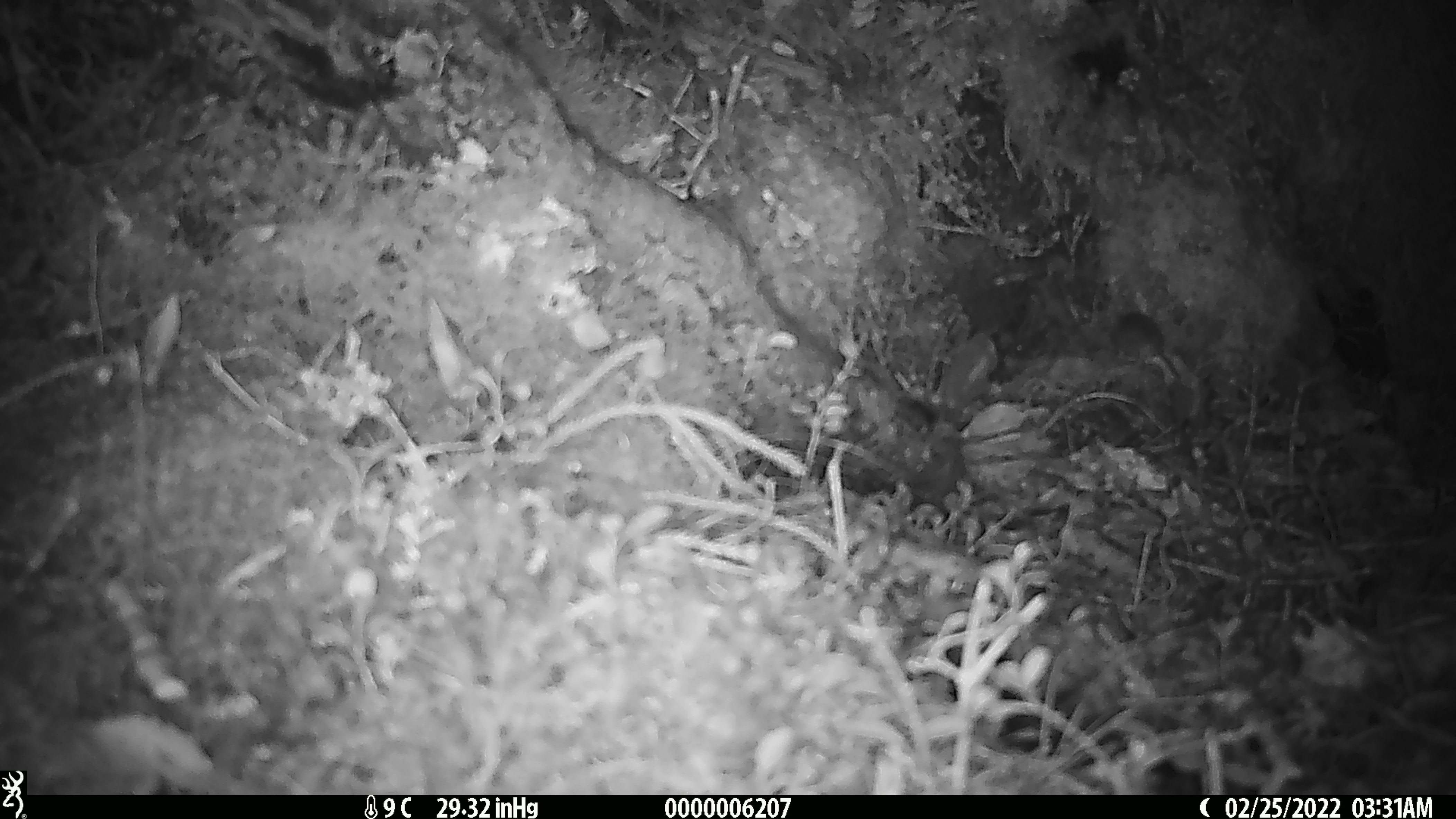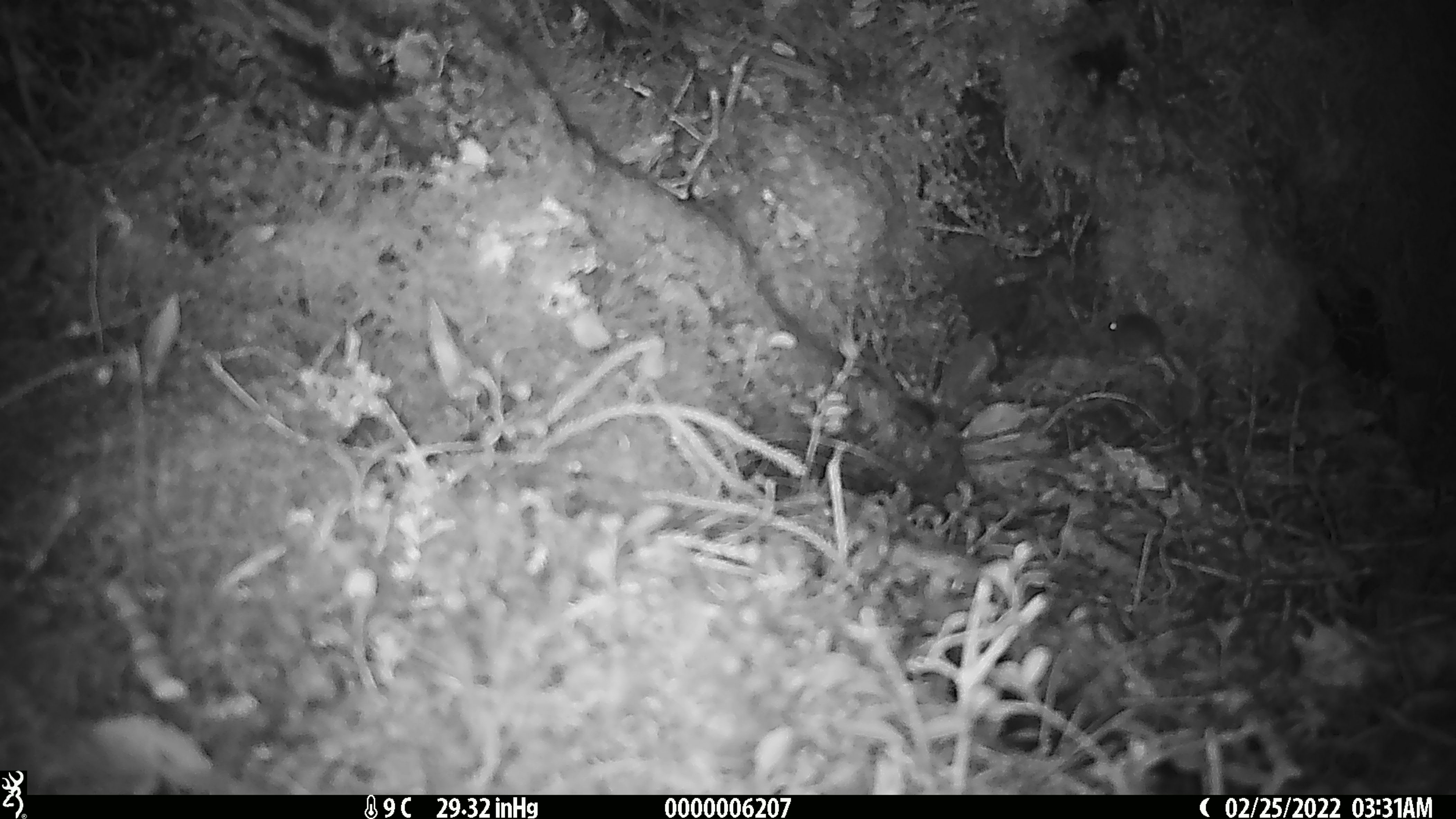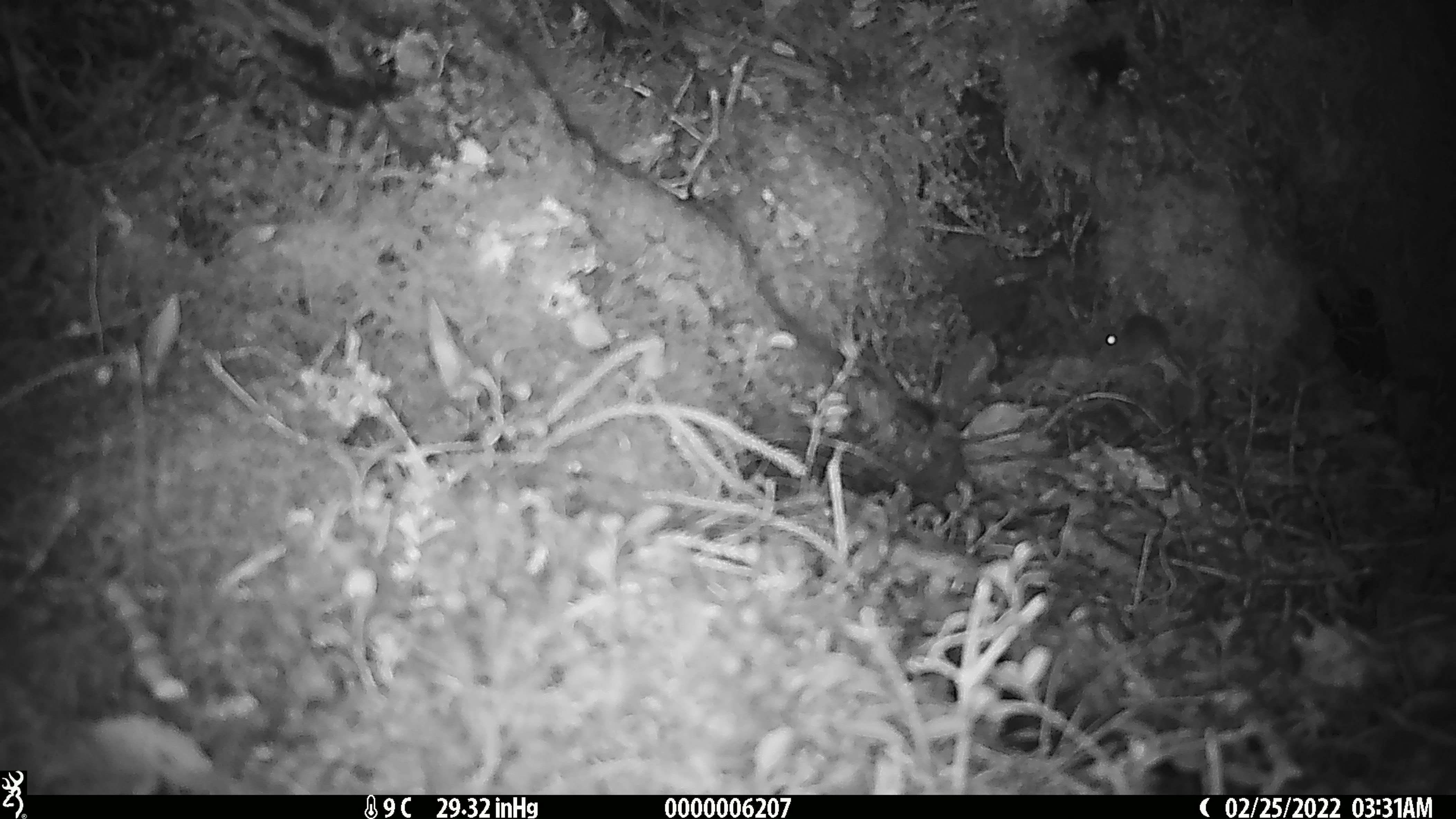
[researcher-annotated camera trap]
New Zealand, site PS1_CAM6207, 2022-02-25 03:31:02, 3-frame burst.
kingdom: Animalia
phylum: Chordata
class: Mammalia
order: Rodentia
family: Muridae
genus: Mus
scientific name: Mus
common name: mouse